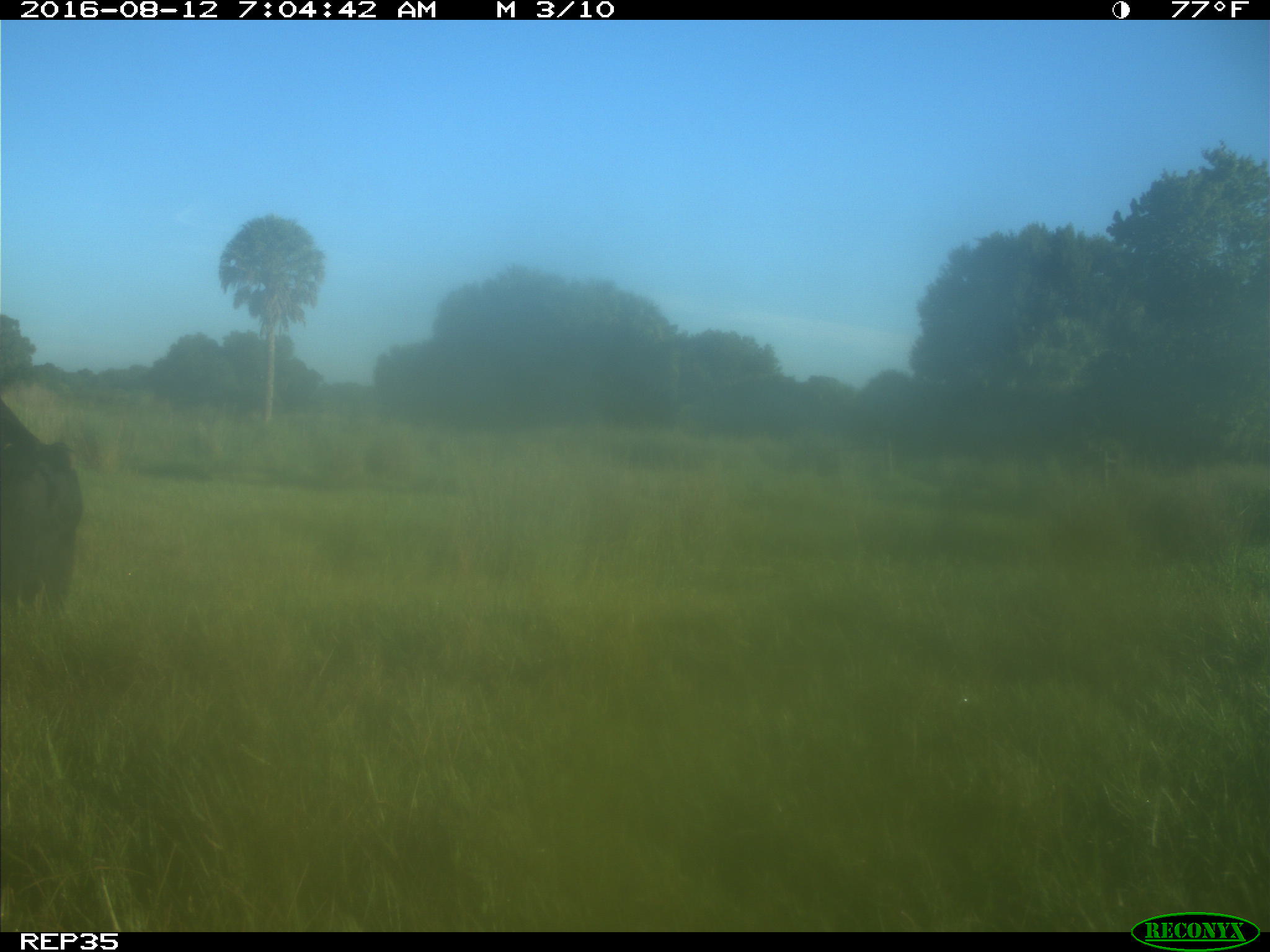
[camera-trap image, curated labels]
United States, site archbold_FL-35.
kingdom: Animalia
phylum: Chordata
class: Mammalia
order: Artiodactyla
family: Bovidae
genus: Bos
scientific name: Bos taurus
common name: domestic cow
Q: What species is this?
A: Bos taurus (domestic cow).